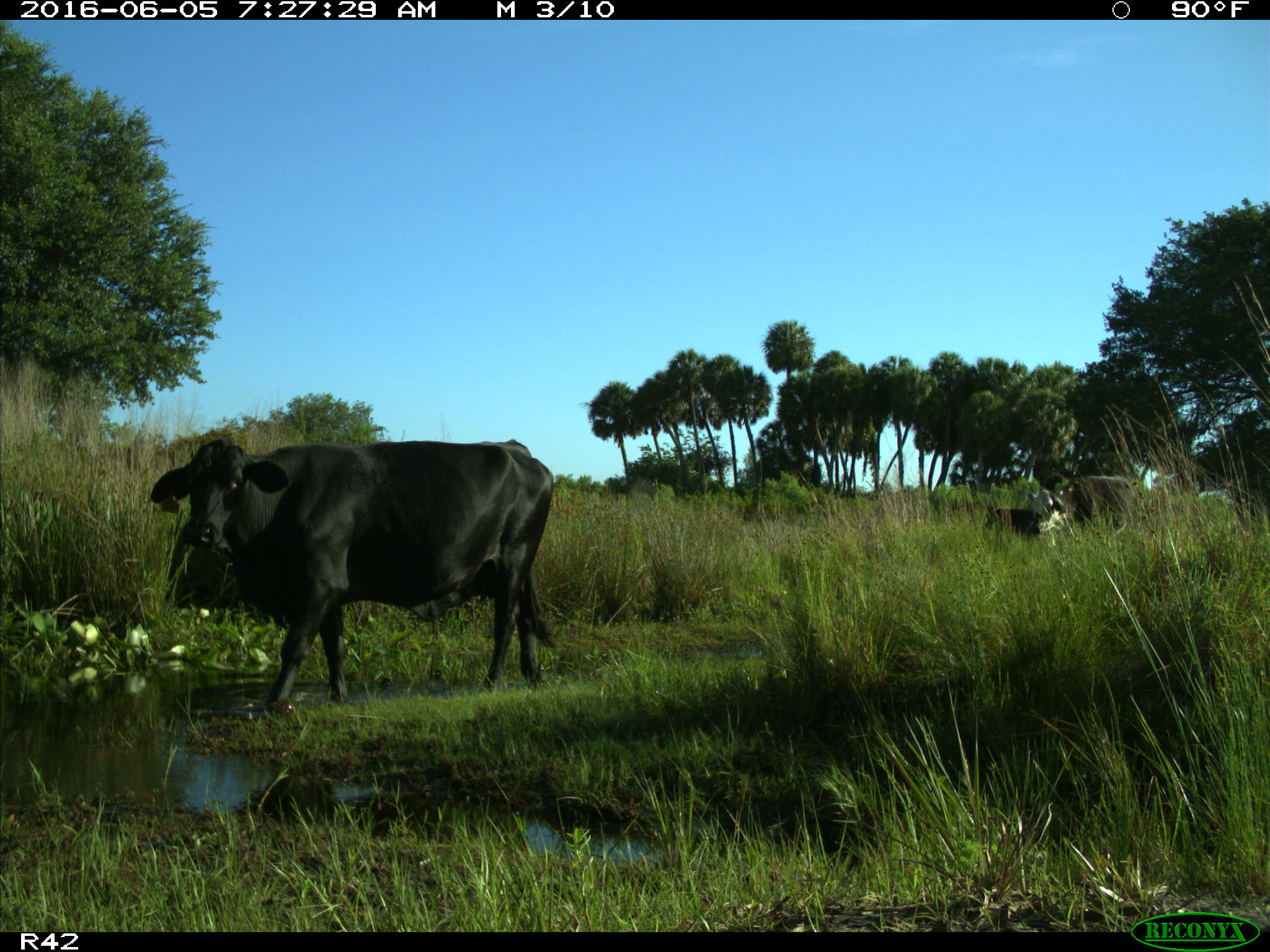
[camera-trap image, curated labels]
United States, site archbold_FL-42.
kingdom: Animalia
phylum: Chordata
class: Mammalia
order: Artiodactyla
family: Bovidae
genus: Bos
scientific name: Bos taurus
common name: domestic cow